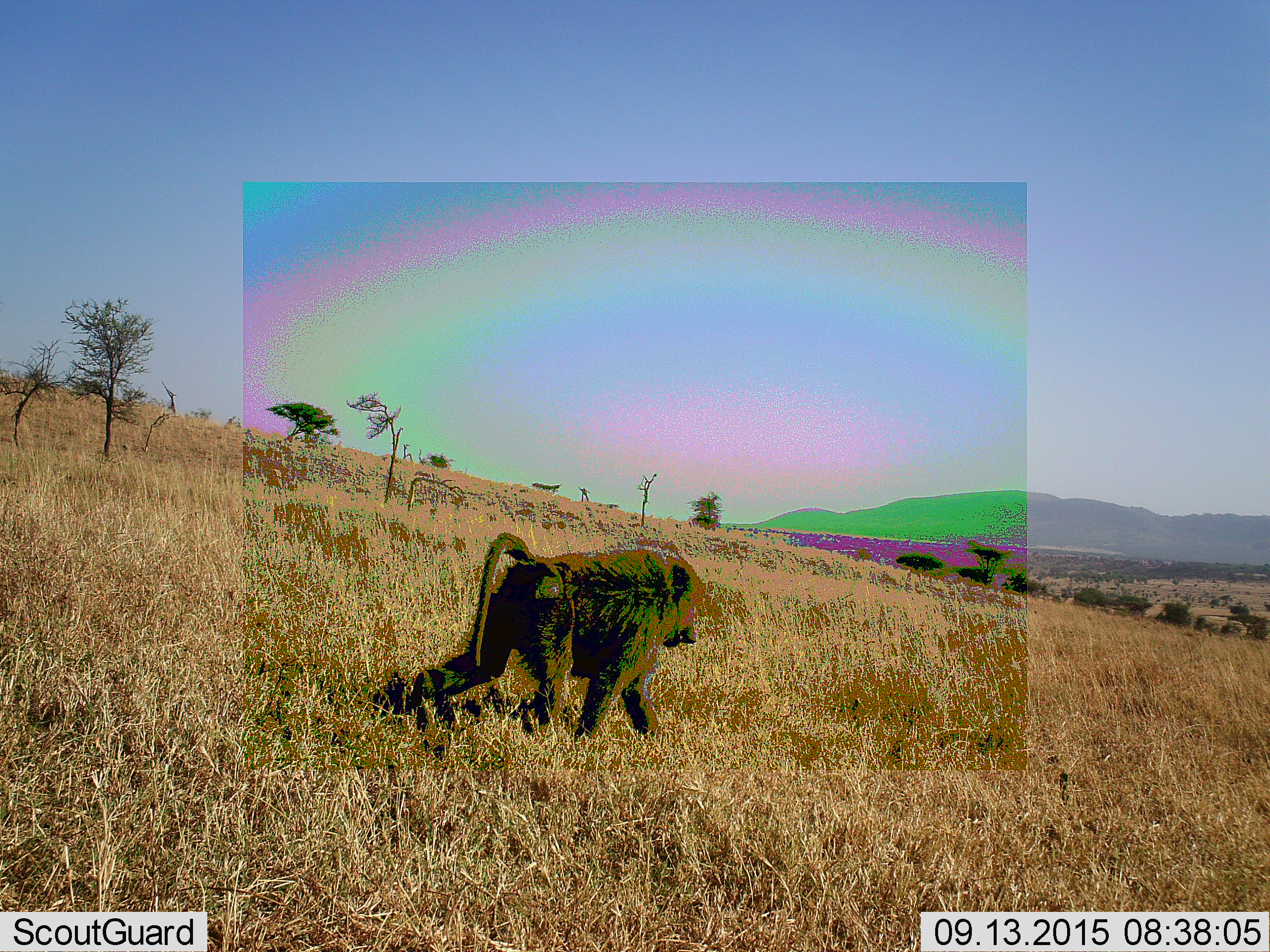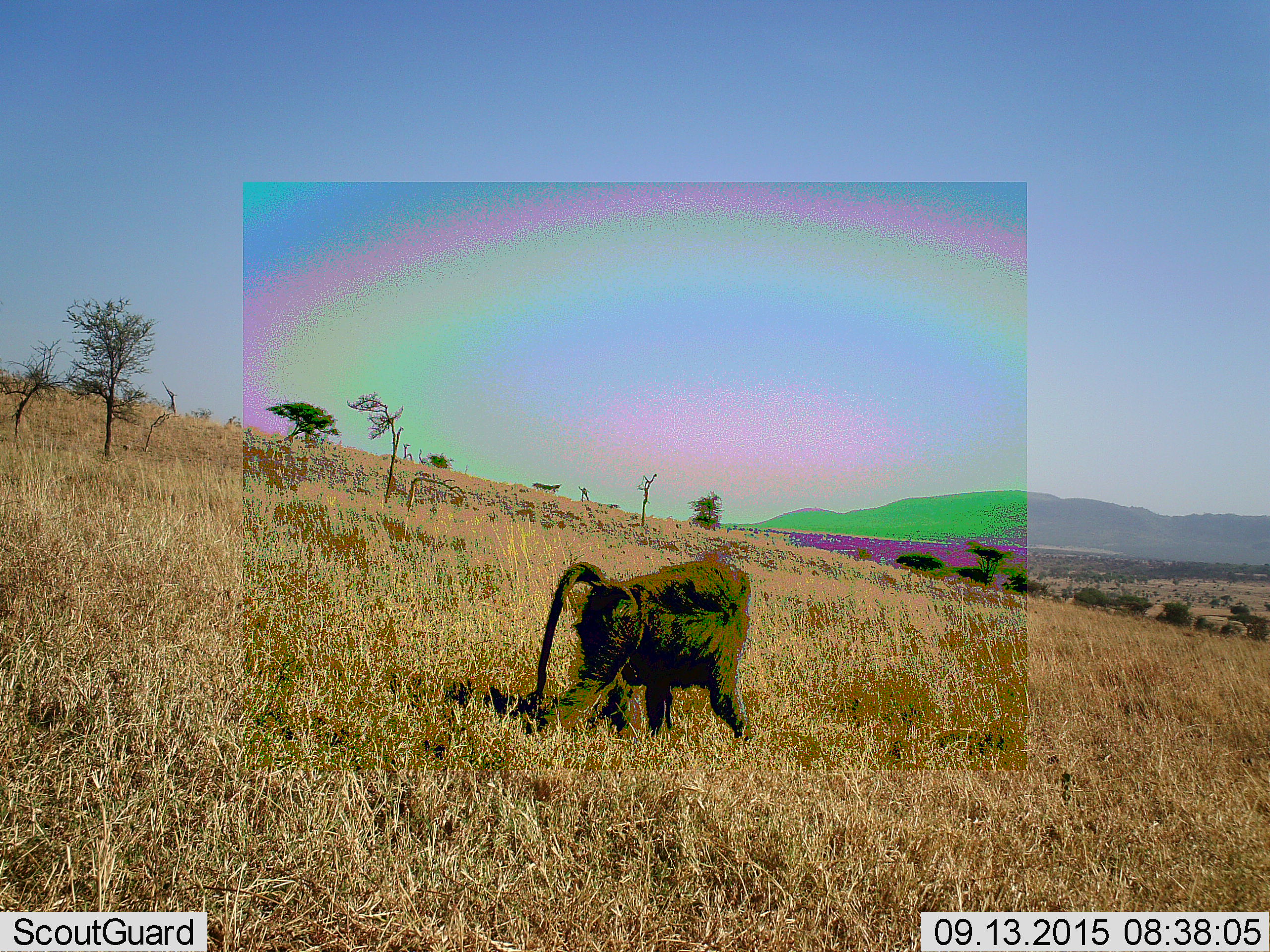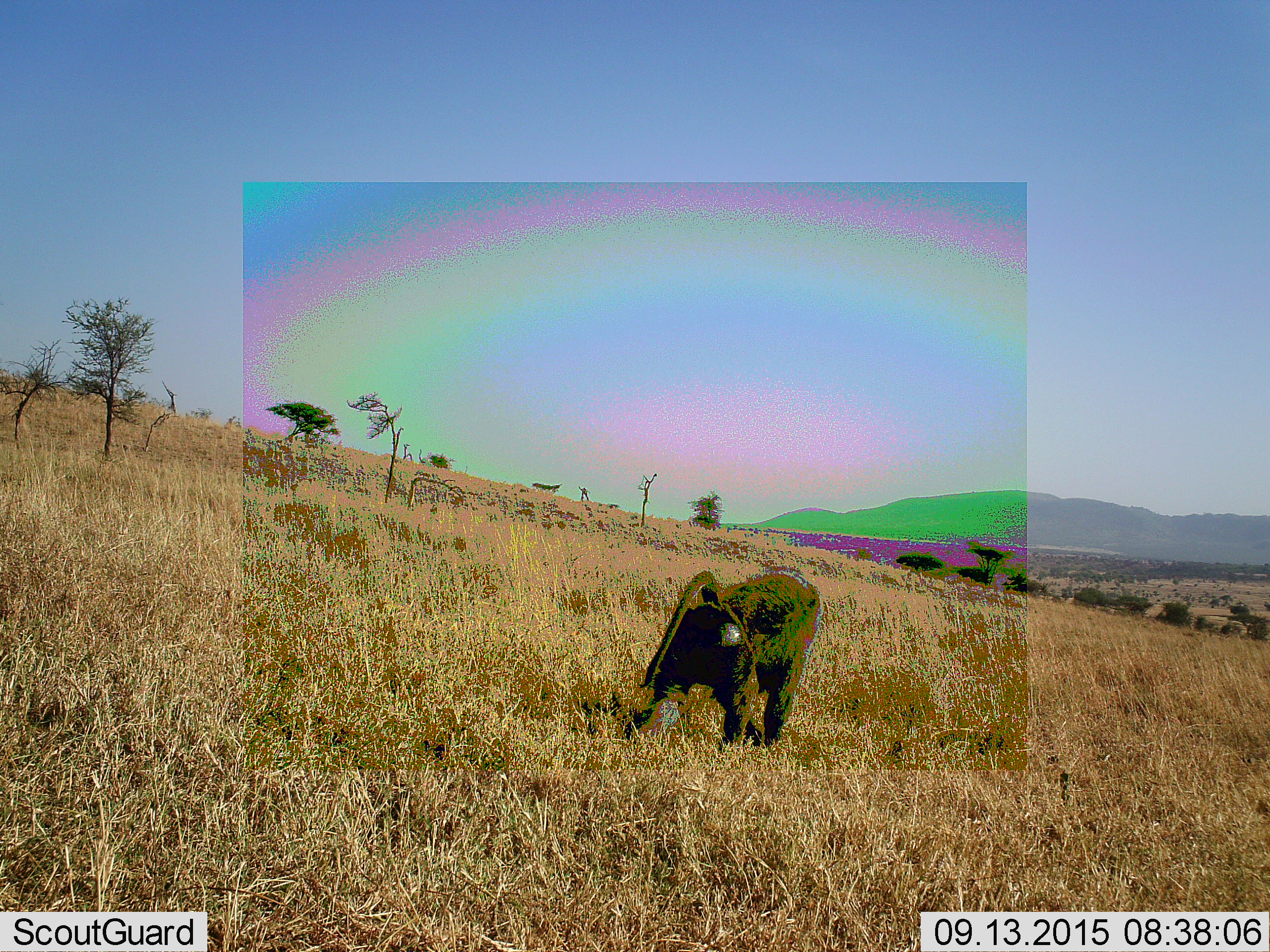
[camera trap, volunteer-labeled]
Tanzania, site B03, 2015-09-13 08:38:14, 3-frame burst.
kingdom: Animalia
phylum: Chordata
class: Mammalia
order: Primates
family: Cercopithecidae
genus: Papio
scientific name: Papio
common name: baboon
Baboon (Papio), count 1. Behavior (volunteer vote fractions): standing 5%, resting 0%, moving 95%, interacting 0%. Young present (vote fraction): 0%. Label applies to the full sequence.